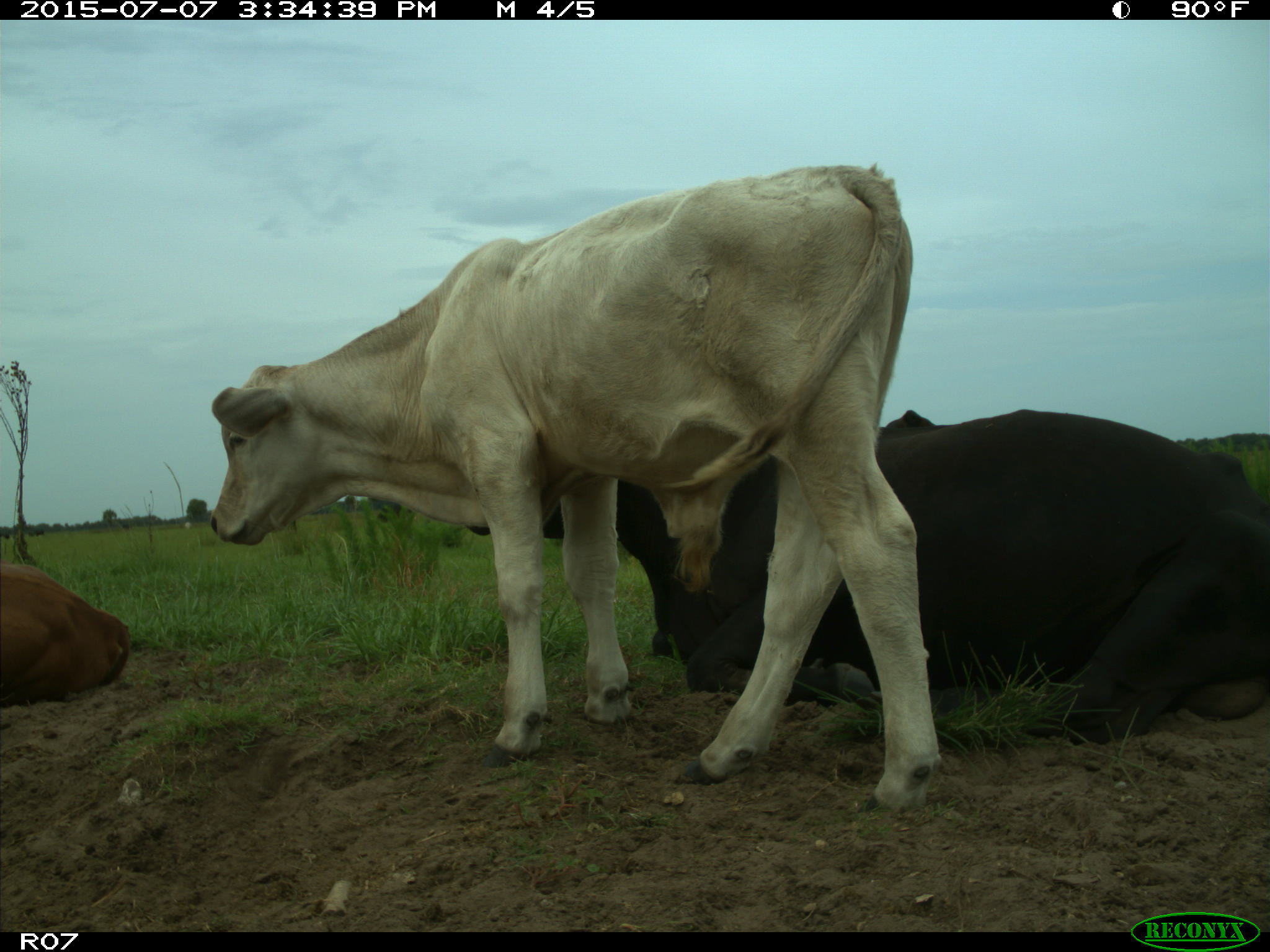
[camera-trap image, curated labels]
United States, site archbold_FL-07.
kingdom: Animalia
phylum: Chordata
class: Mammalia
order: Artiodactyla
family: Bovidae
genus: Bos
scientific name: Bos taurus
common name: domestic cow